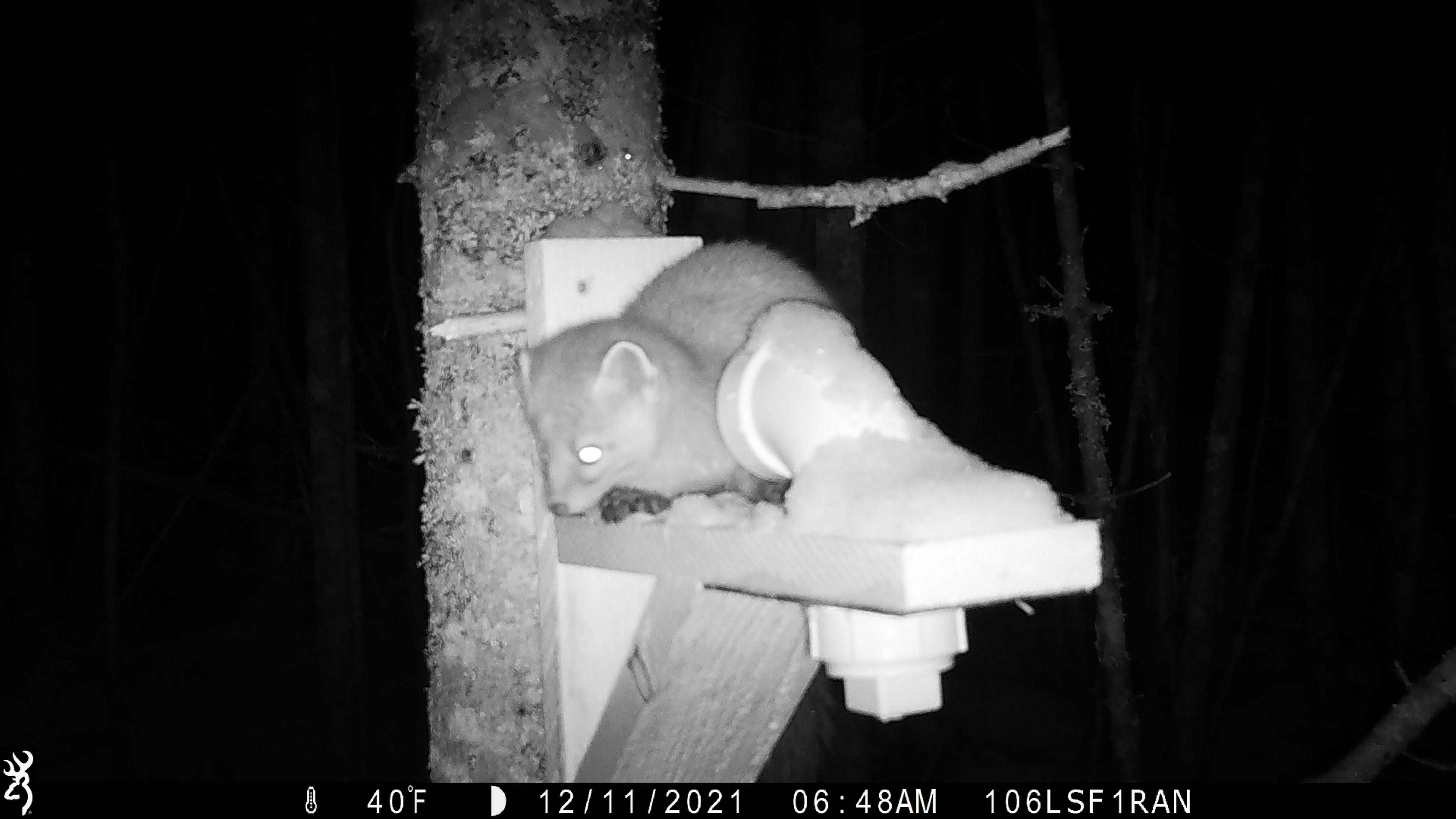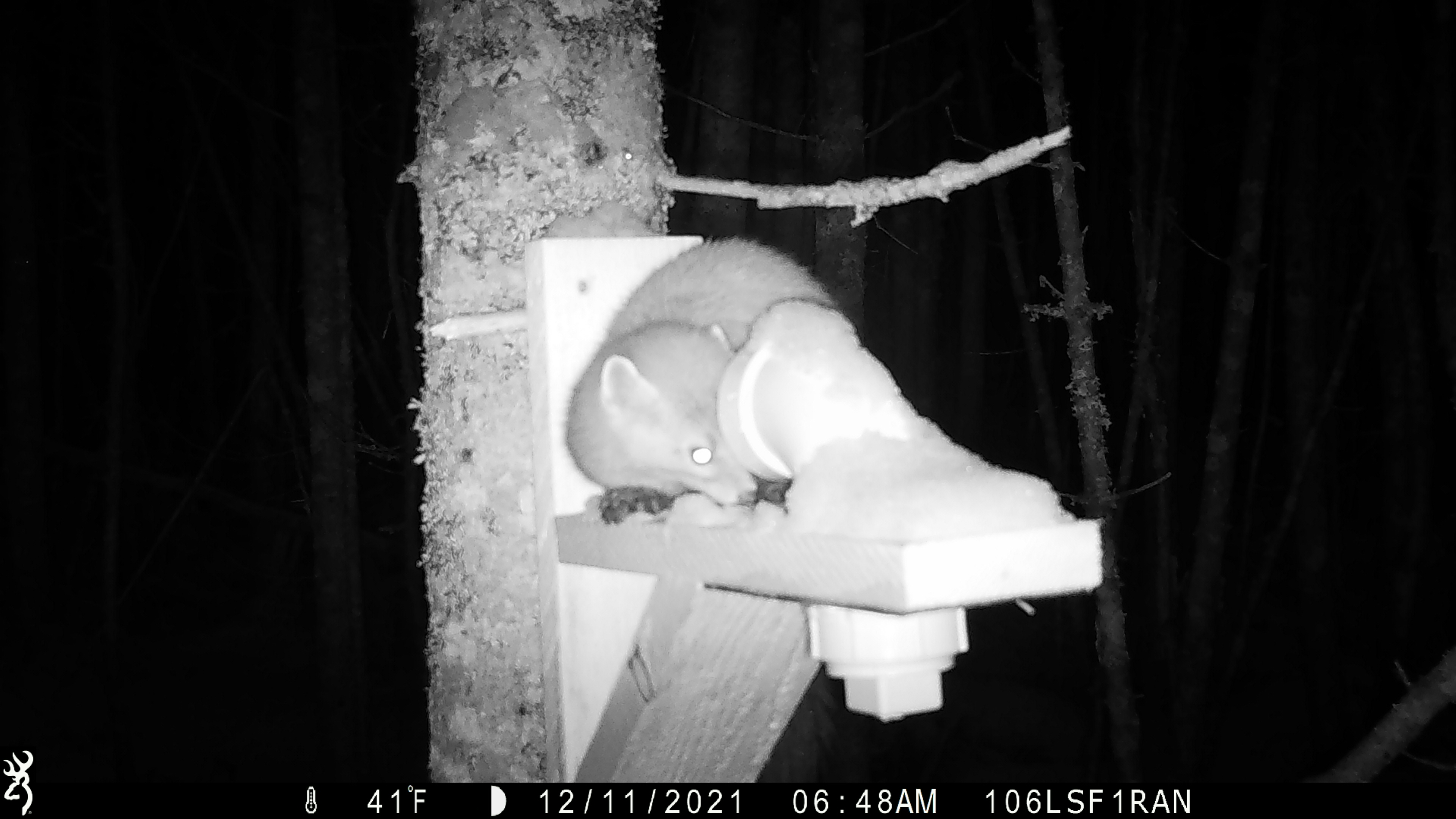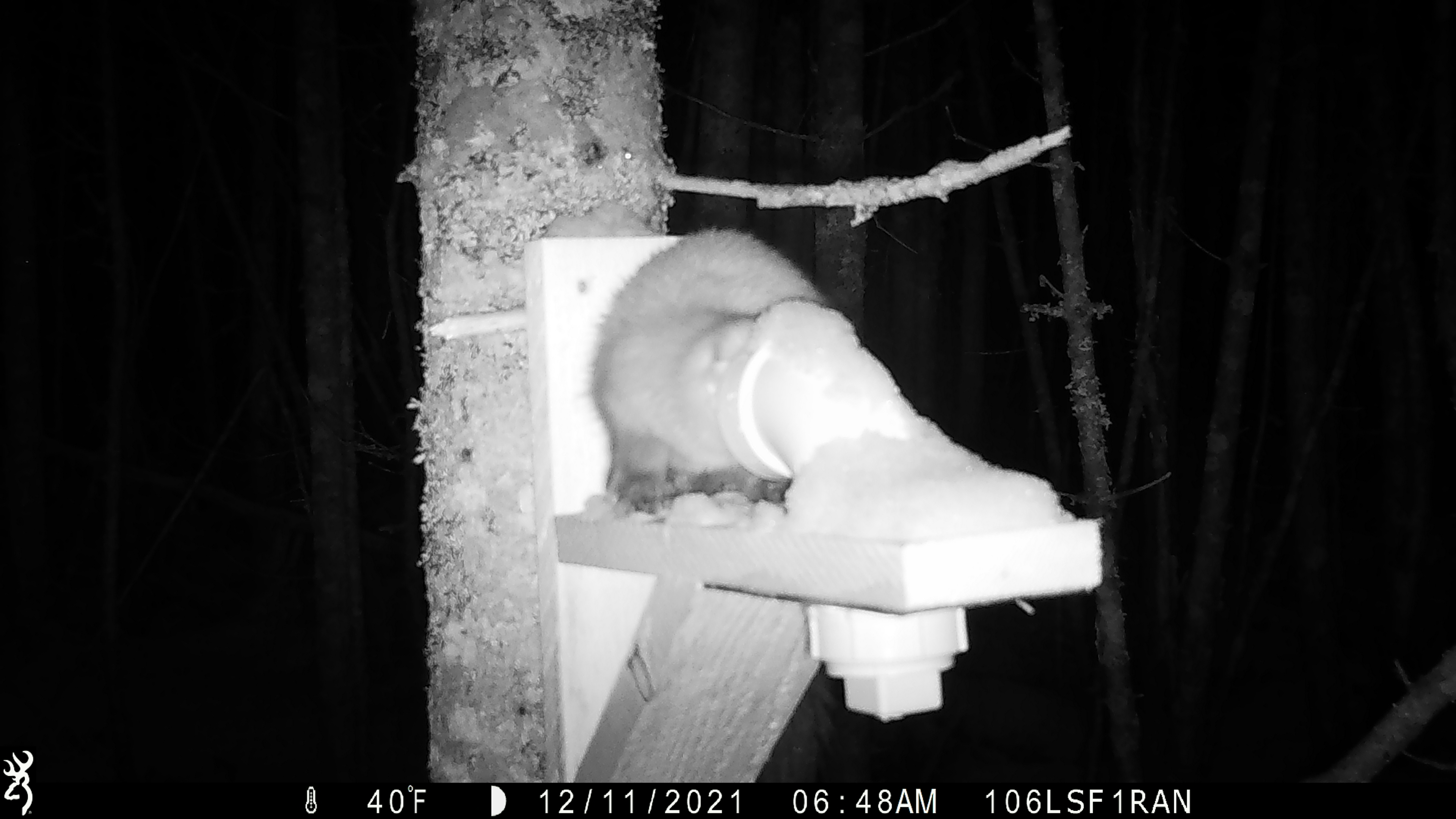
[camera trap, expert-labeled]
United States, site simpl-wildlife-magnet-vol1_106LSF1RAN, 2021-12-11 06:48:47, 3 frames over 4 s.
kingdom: Animalia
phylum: Chordata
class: Mammalia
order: Carnivora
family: Mustelidae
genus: Martes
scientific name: Martes americana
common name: american marten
American marten (Martes americana).